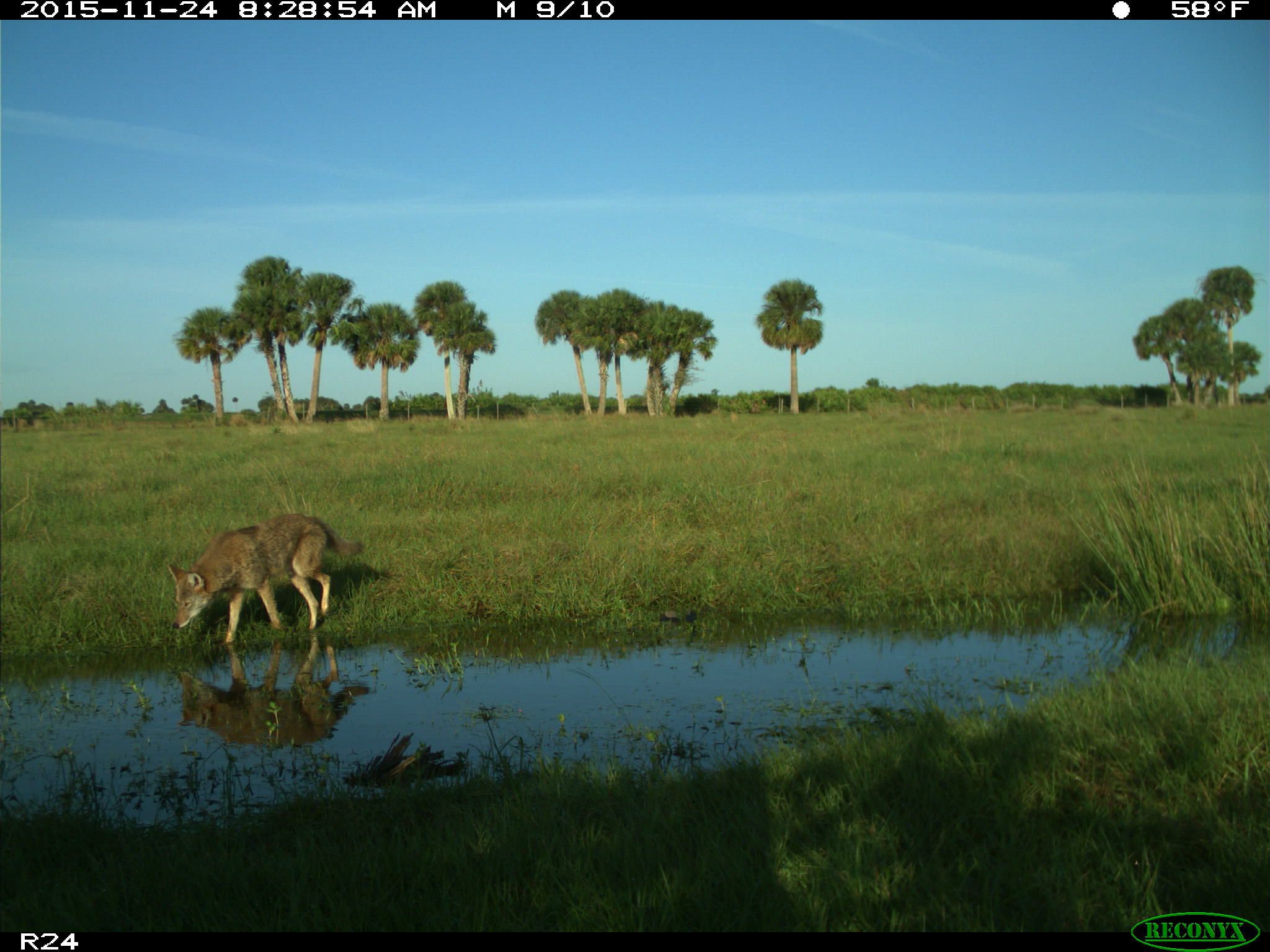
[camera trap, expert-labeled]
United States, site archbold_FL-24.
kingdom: Animalia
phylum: Chordata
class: Mammalia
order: Carnivora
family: Canidae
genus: Canis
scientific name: Canis latrans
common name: coyote